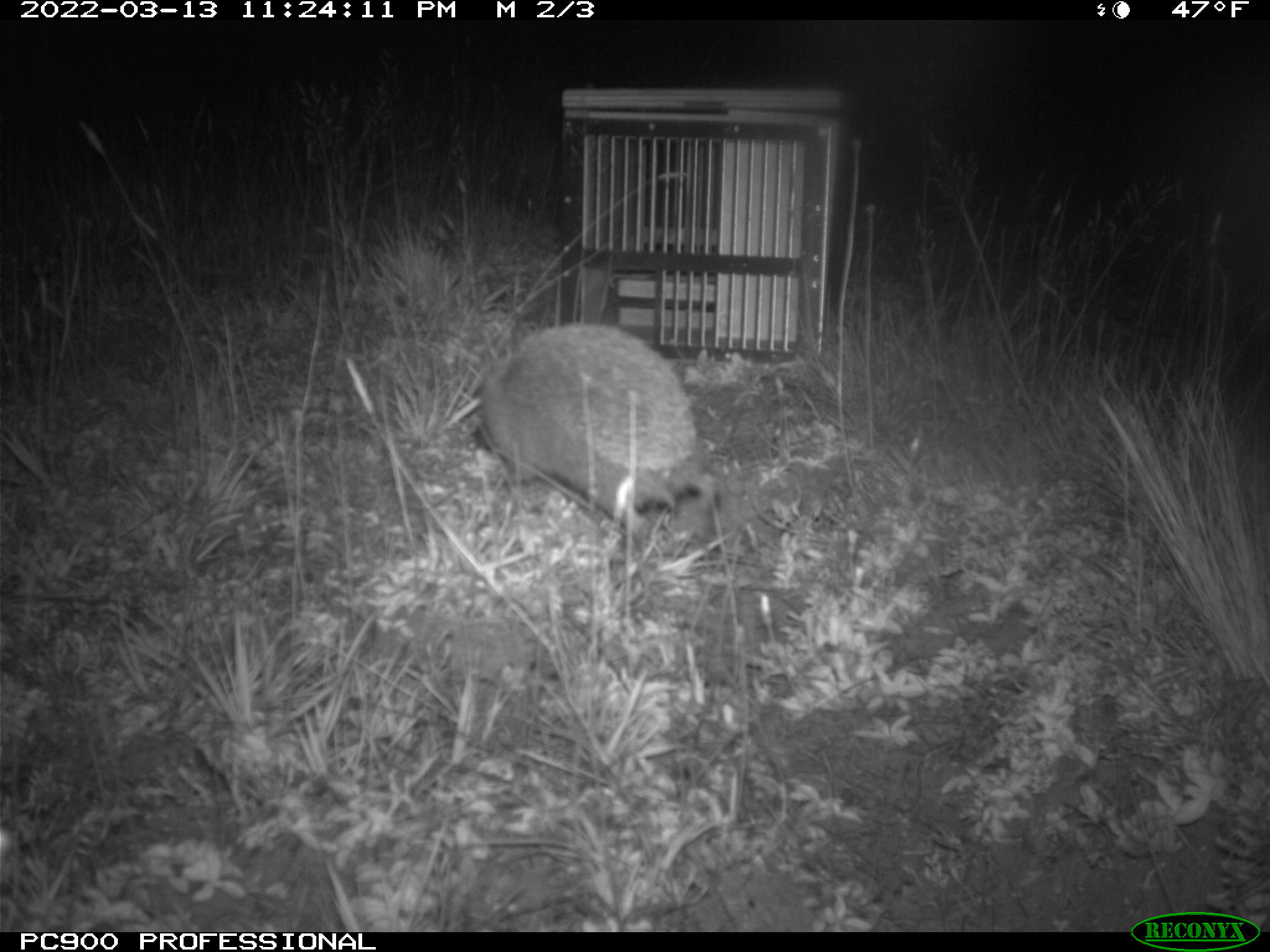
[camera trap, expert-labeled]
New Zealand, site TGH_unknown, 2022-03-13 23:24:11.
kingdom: Animalia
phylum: Chordata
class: Mammalia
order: Eulipotyphla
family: Erinaceidae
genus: Erinaceus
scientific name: Erinaceus europaeus europaeus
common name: european hedgehog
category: hedgehog